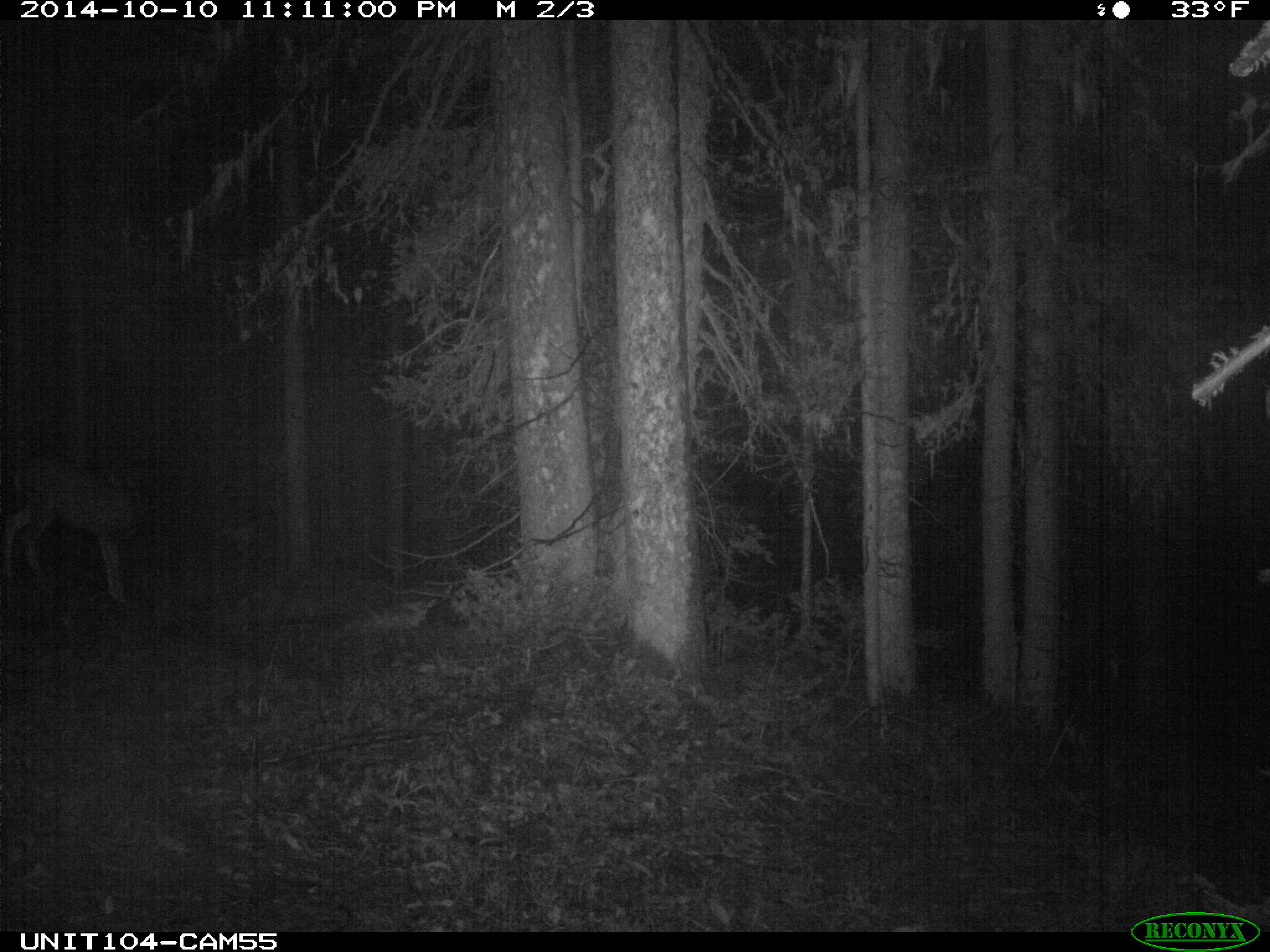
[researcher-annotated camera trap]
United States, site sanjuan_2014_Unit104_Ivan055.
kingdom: Animalia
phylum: Chordata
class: Mammalia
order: Artiodactyla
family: Cervidae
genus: Odocoileus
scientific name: Odocoileus hemionus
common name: mule deer